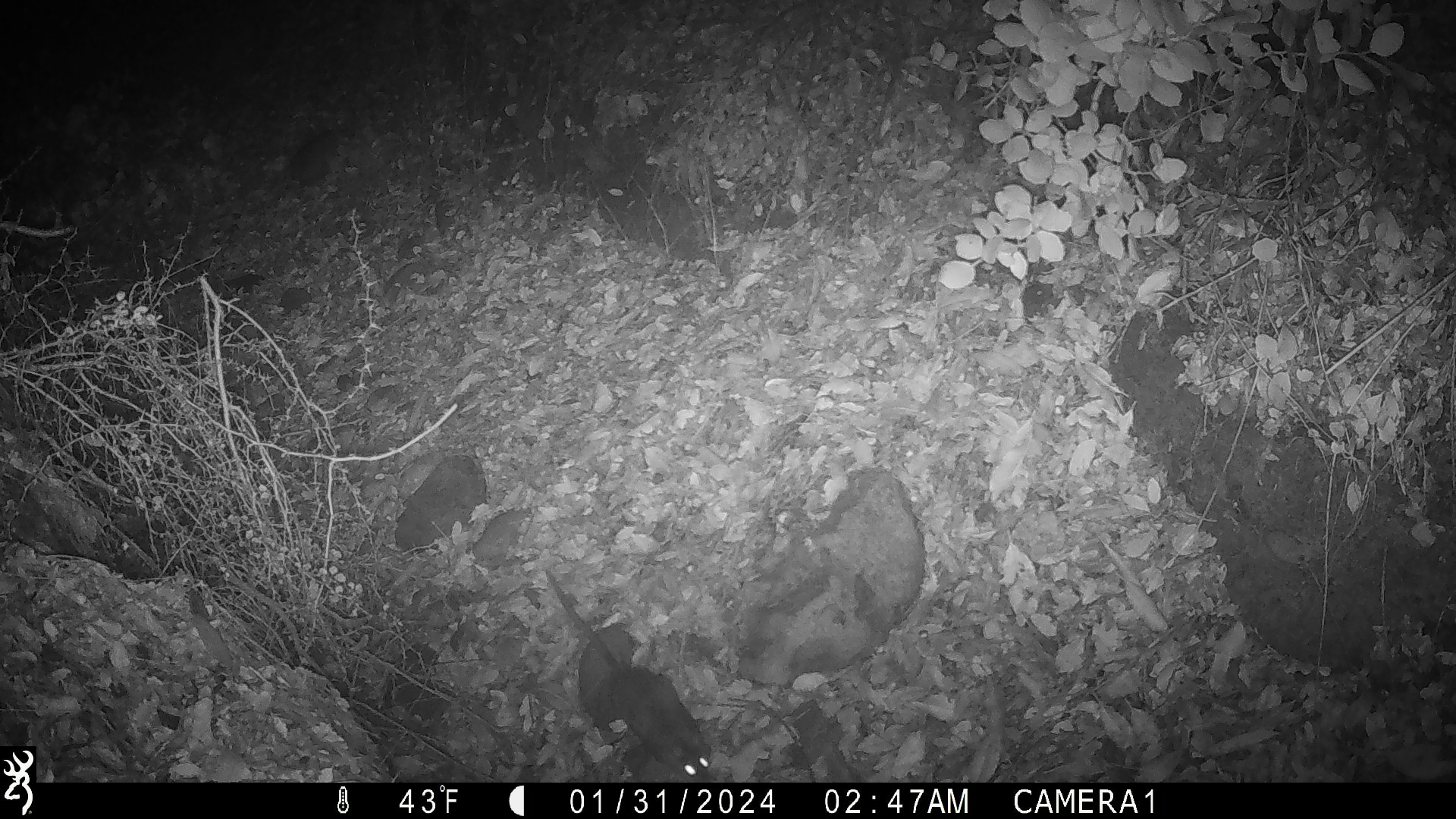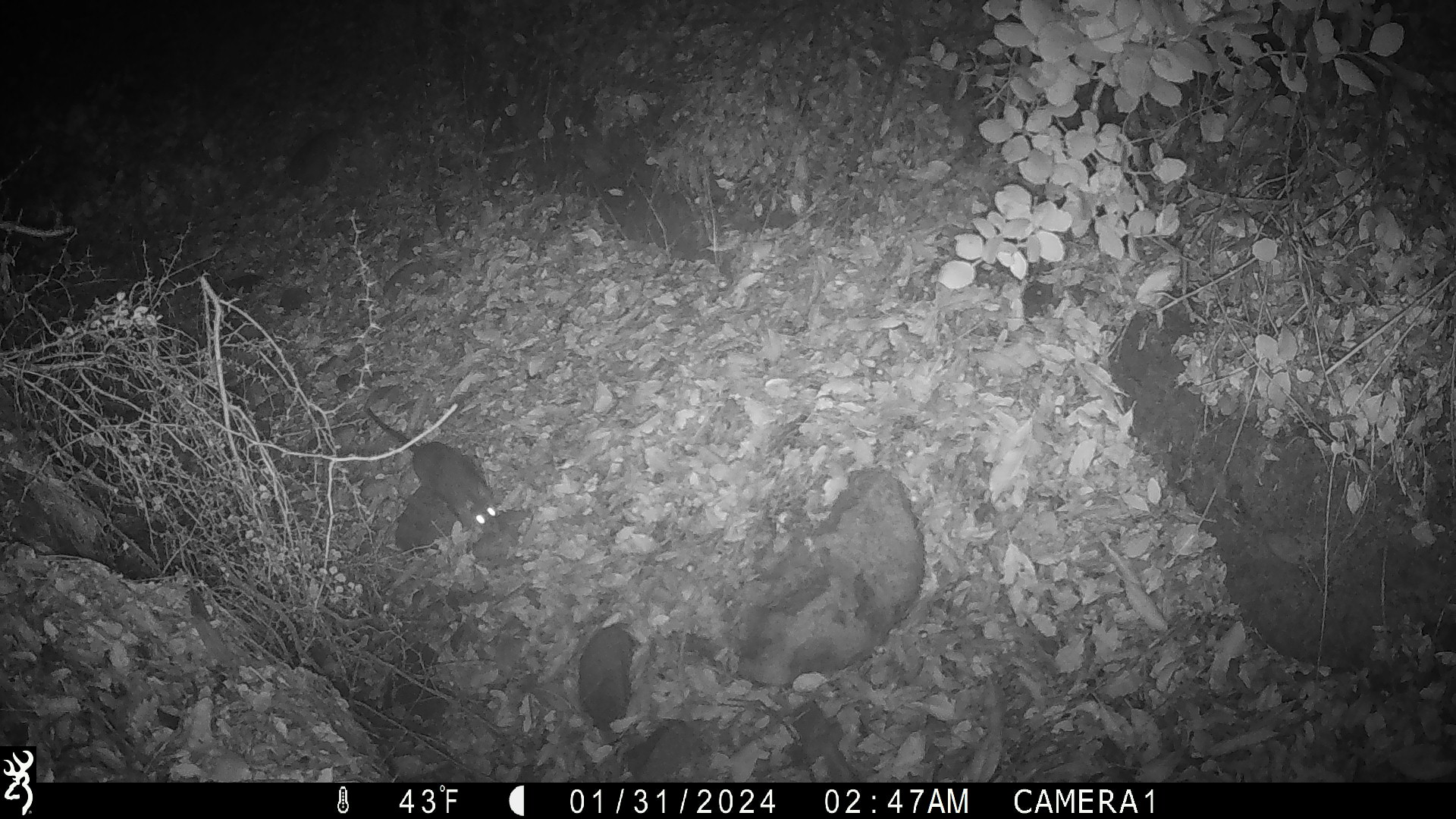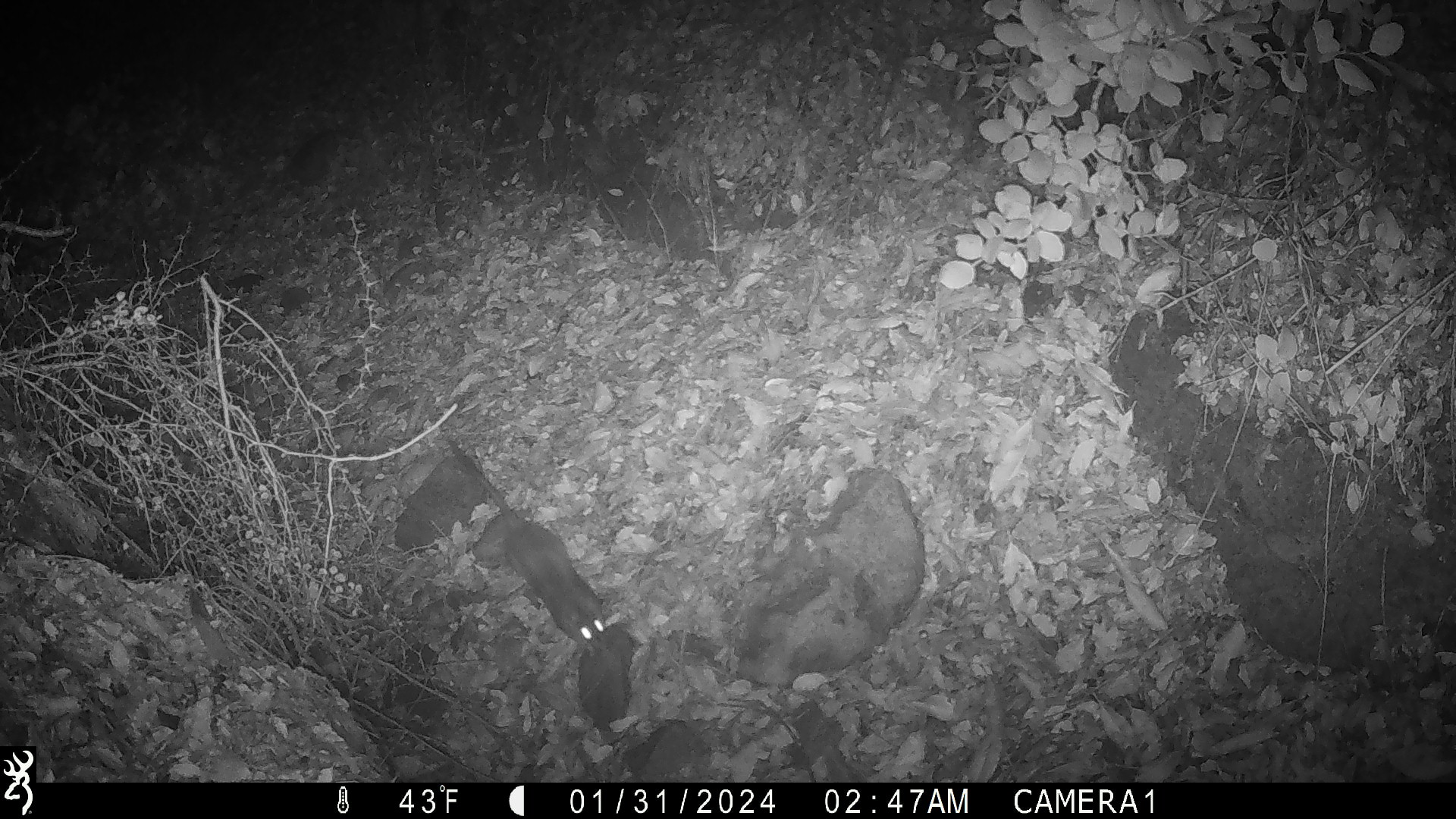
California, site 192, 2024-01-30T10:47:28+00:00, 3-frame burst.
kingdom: Animalia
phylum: Chordata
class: Mammalia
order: Rodentia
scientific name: Rodentia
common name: mouse or rat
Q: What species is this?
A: Mouse or rat (Rodentia).